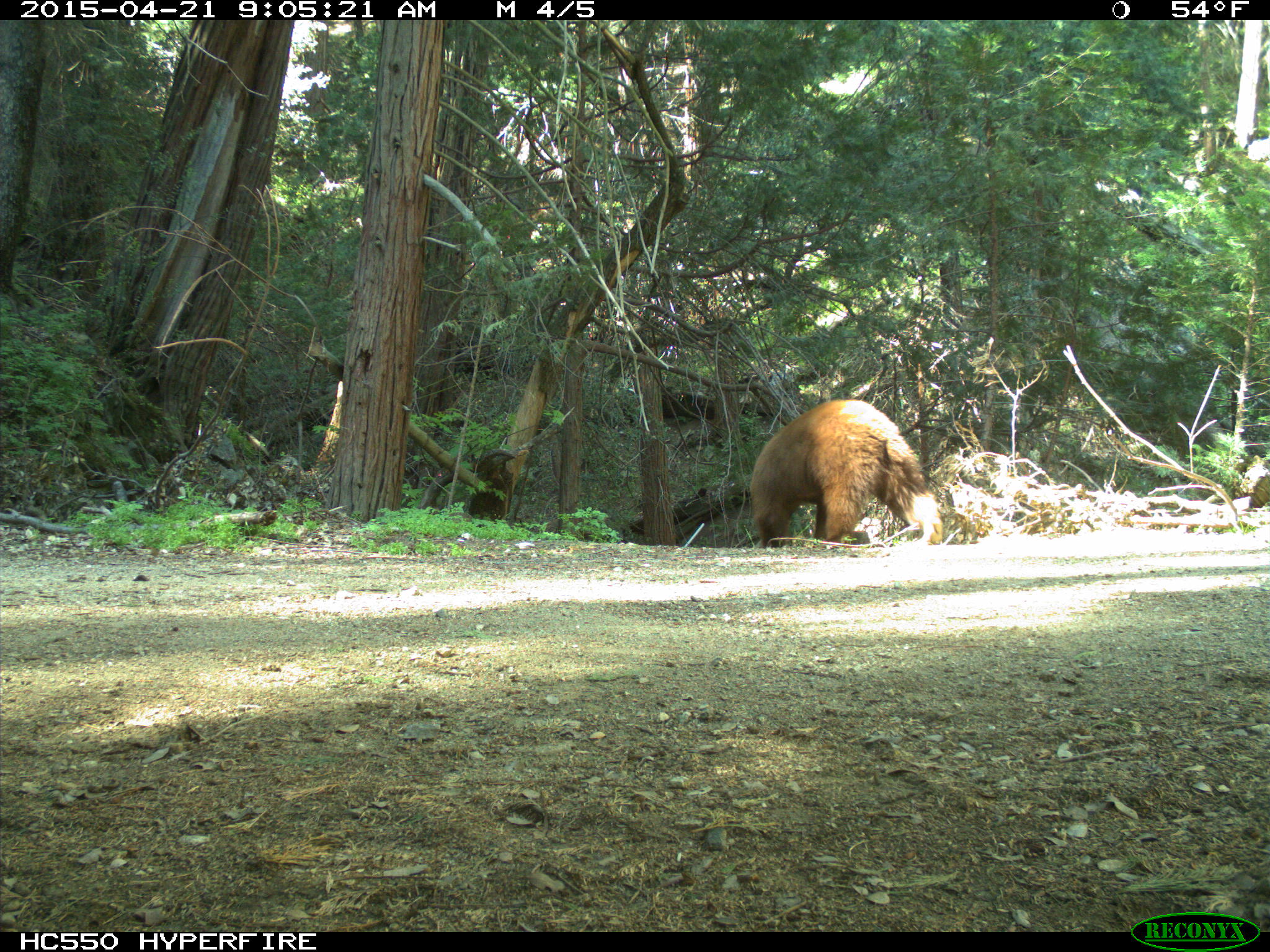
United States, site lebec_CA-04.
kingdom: Animalia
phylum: Chordata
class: Mammalia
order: Carnivora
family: Ursidae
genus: Ursus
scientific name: Ursus americanus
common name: american black bear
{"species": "Ursus americanus (american black bear)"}